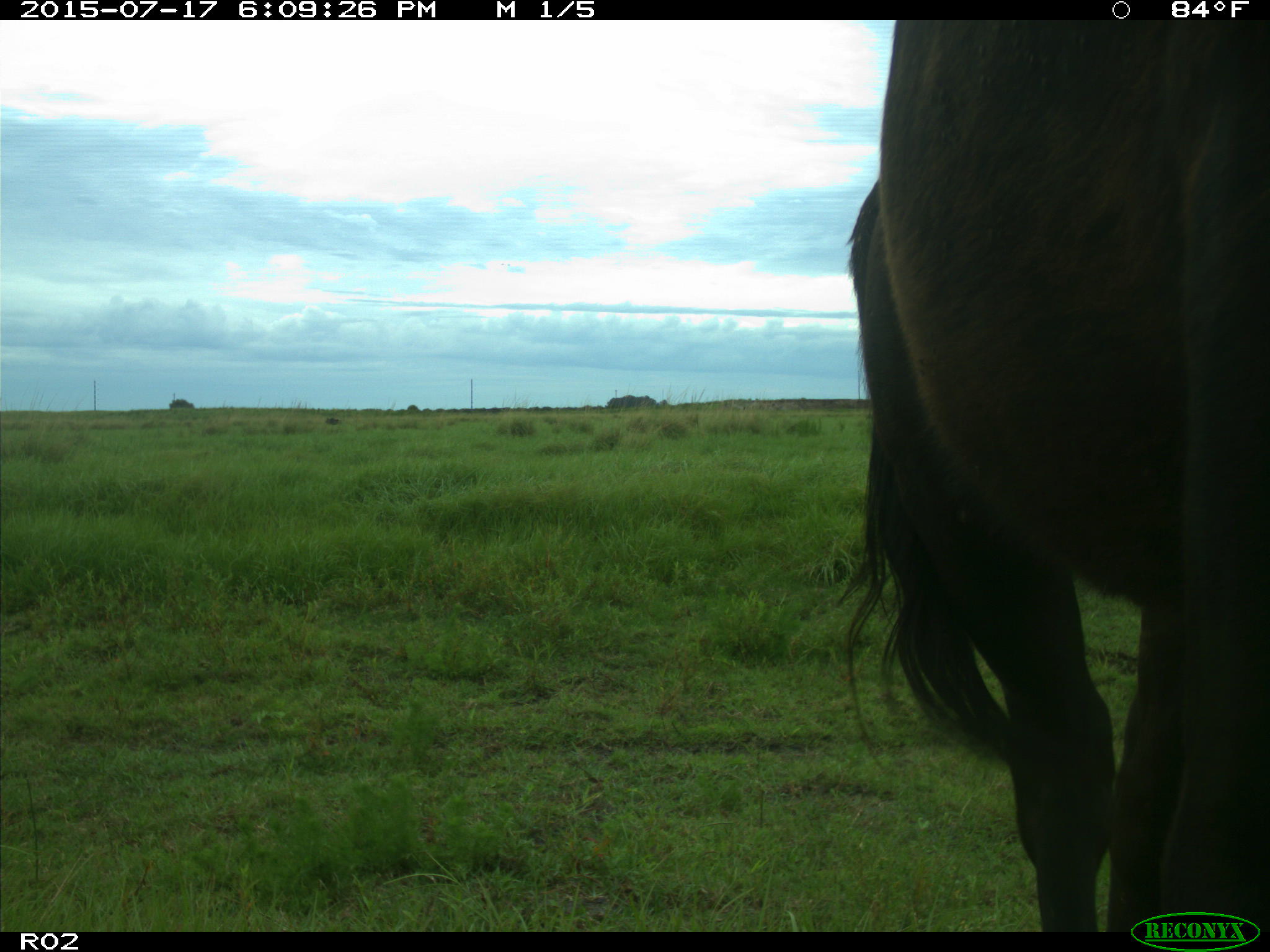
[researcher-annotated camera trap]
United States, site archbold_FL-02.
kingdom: Animalia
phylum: Chordata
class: Mammalia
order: Artiodactyla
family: Bovidae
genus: Bos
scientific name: Bos taurus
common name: domestic cow